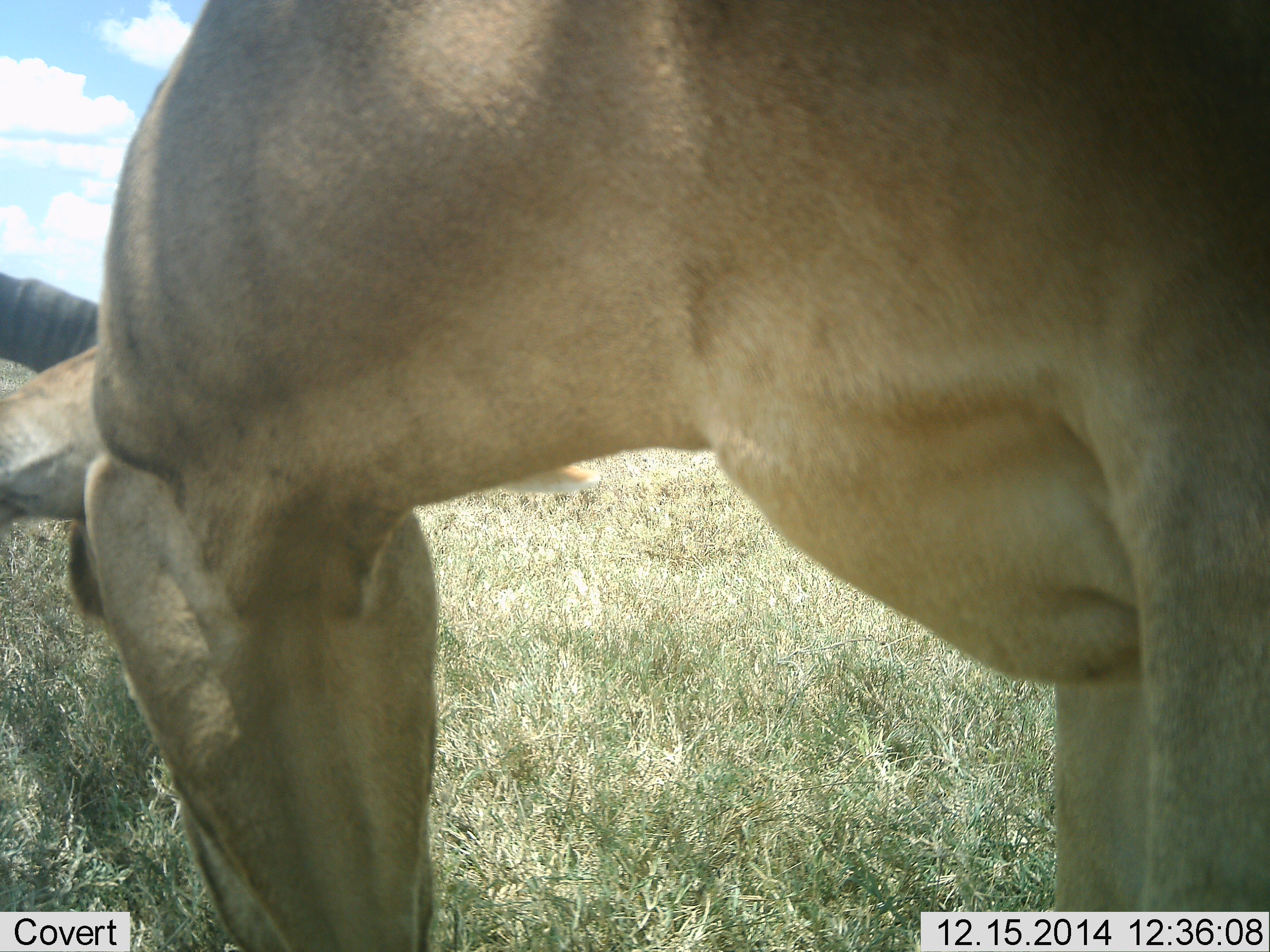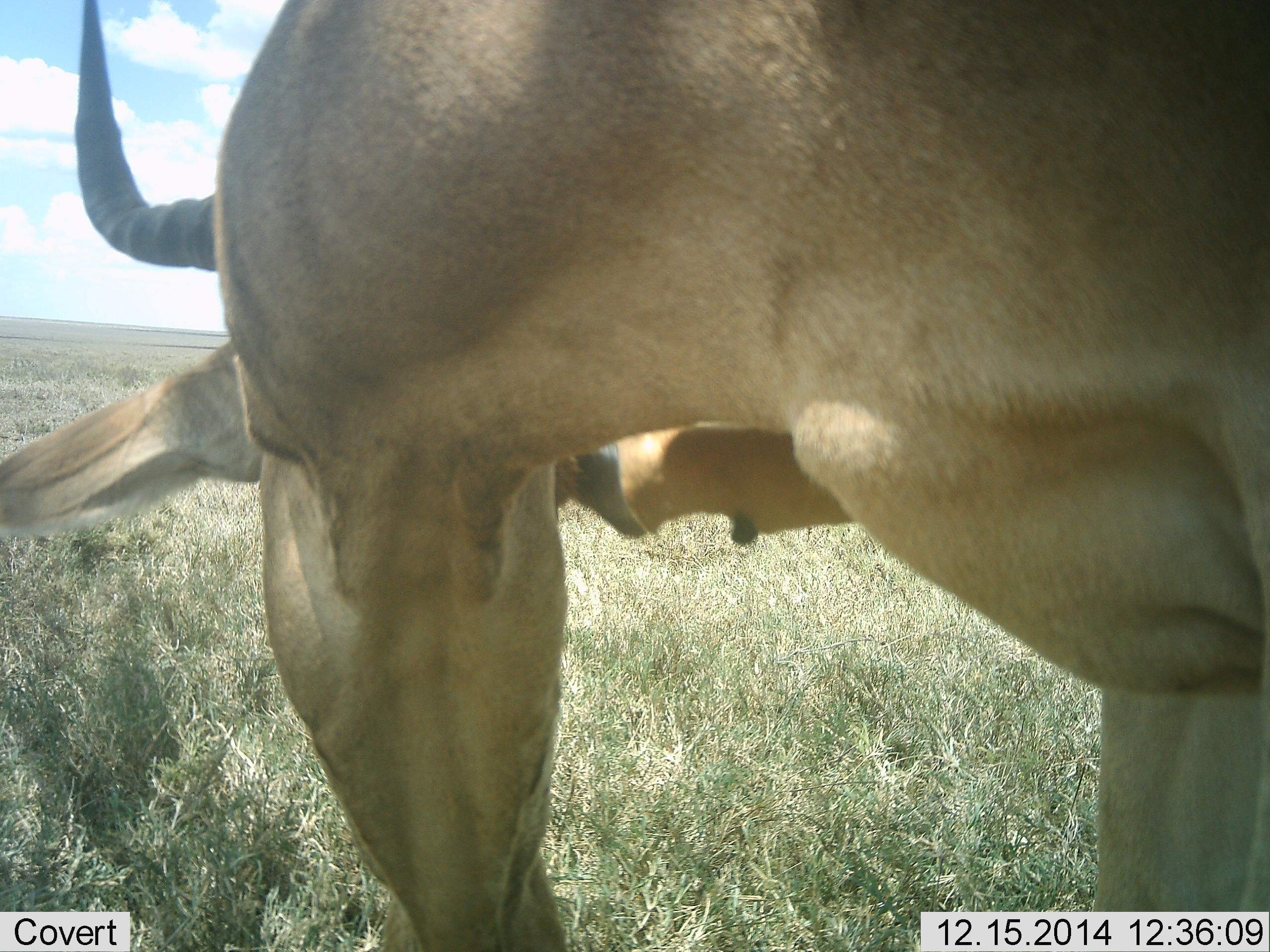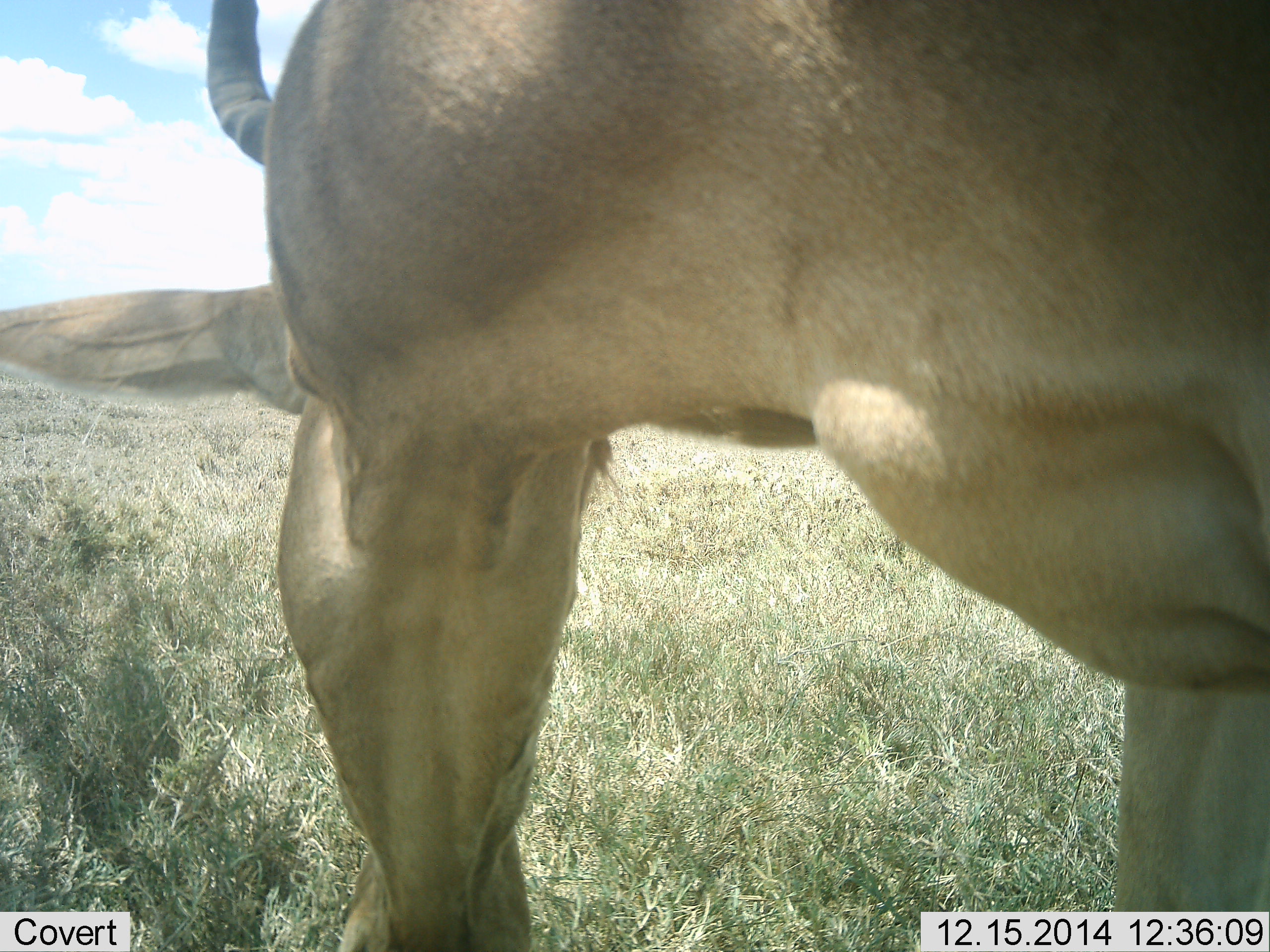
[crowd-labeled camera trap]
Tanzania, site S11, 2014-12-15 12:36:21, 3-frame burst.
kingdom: Animalia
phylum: Chordata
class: Mammalia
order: Artiodactyla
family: Bovidae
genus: Alcelaphus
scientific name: Alcelaphus buselaphus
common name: hartebeest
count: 1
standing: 60%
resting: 0%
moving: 10%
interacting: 0%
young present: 0%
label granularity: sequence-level